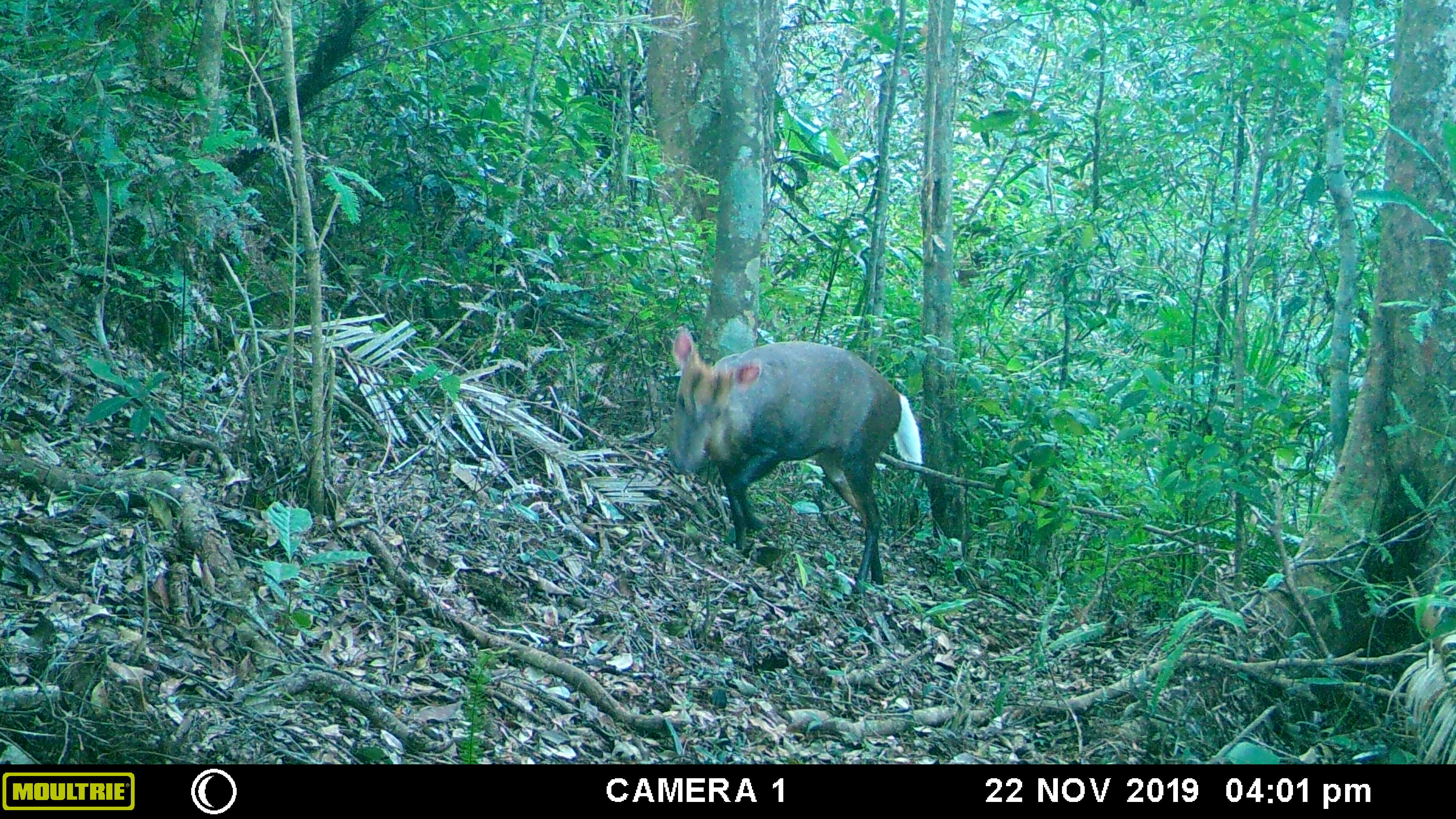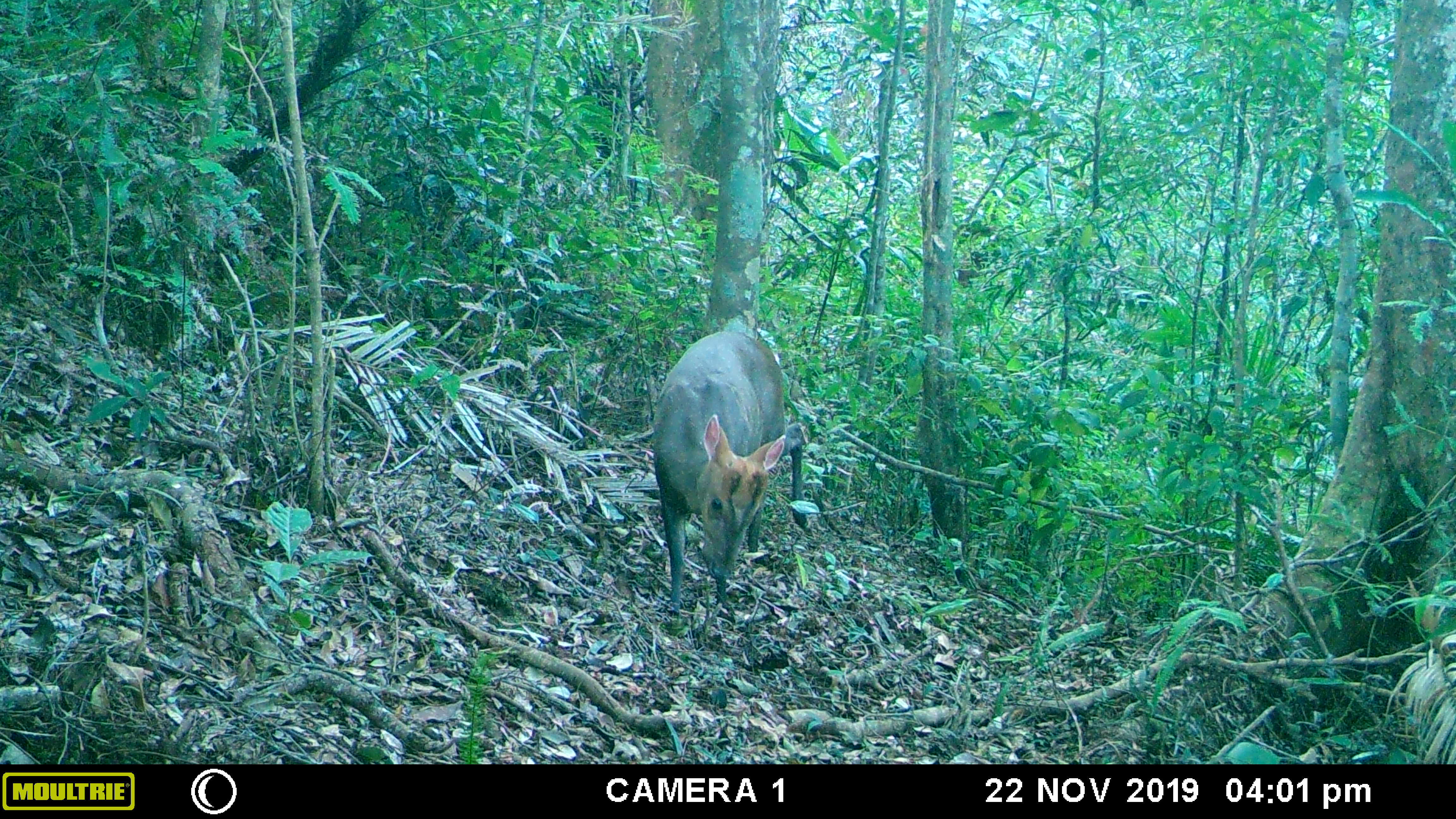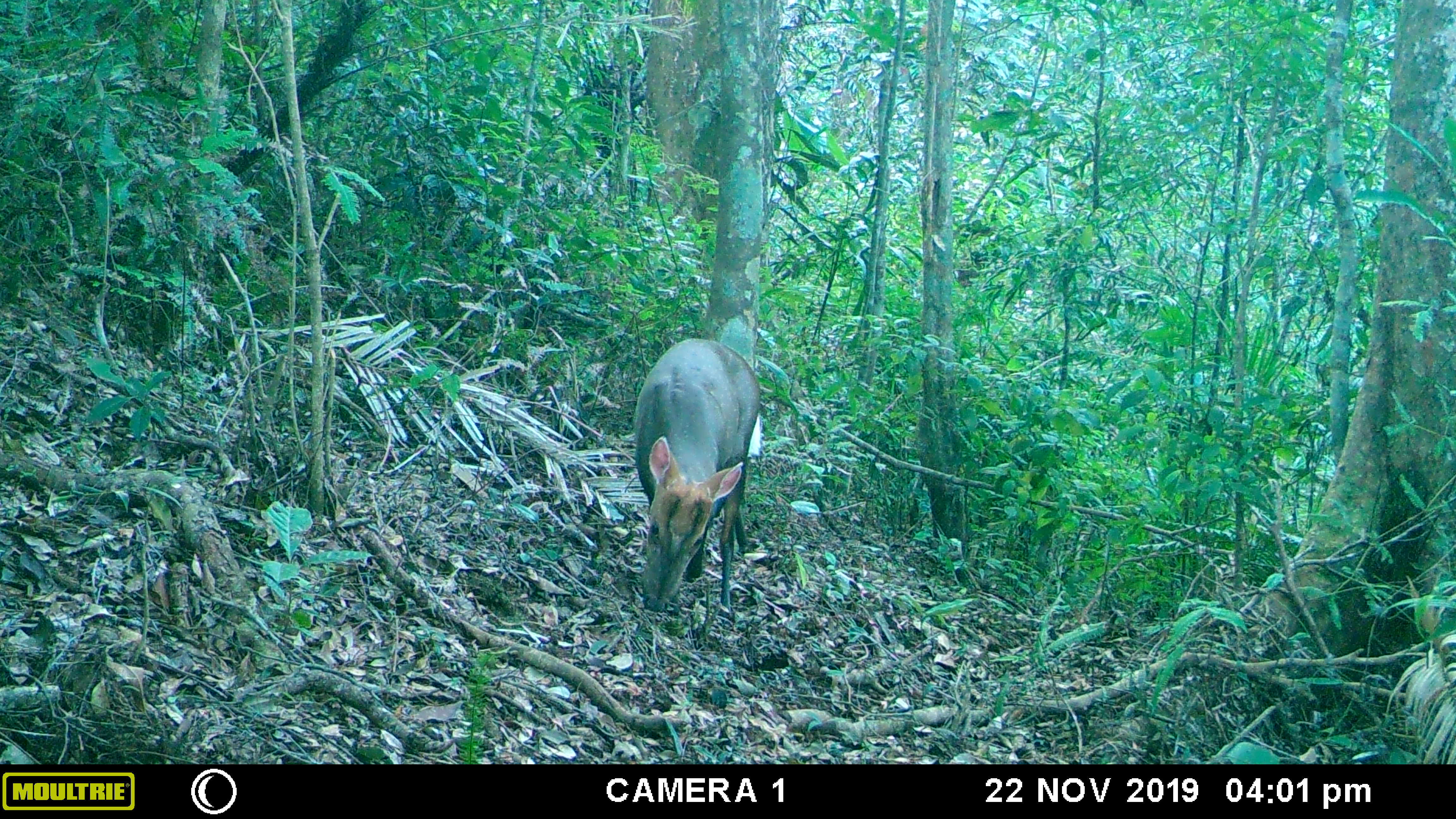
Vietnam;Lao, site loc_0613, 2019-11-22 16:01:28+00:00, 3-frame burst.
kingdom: Animalia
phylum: Chordata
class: Mammalia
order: Artiodactyla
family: Cervidae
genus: Muntiacus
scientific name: Muntiacus rooseveltorum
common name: roosevelt's muntjac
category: roosevelts muntjac group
Roosevelts muntjac group (roosevelt's muntjac) (Muntiacus rooseveltorum). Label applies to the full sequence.